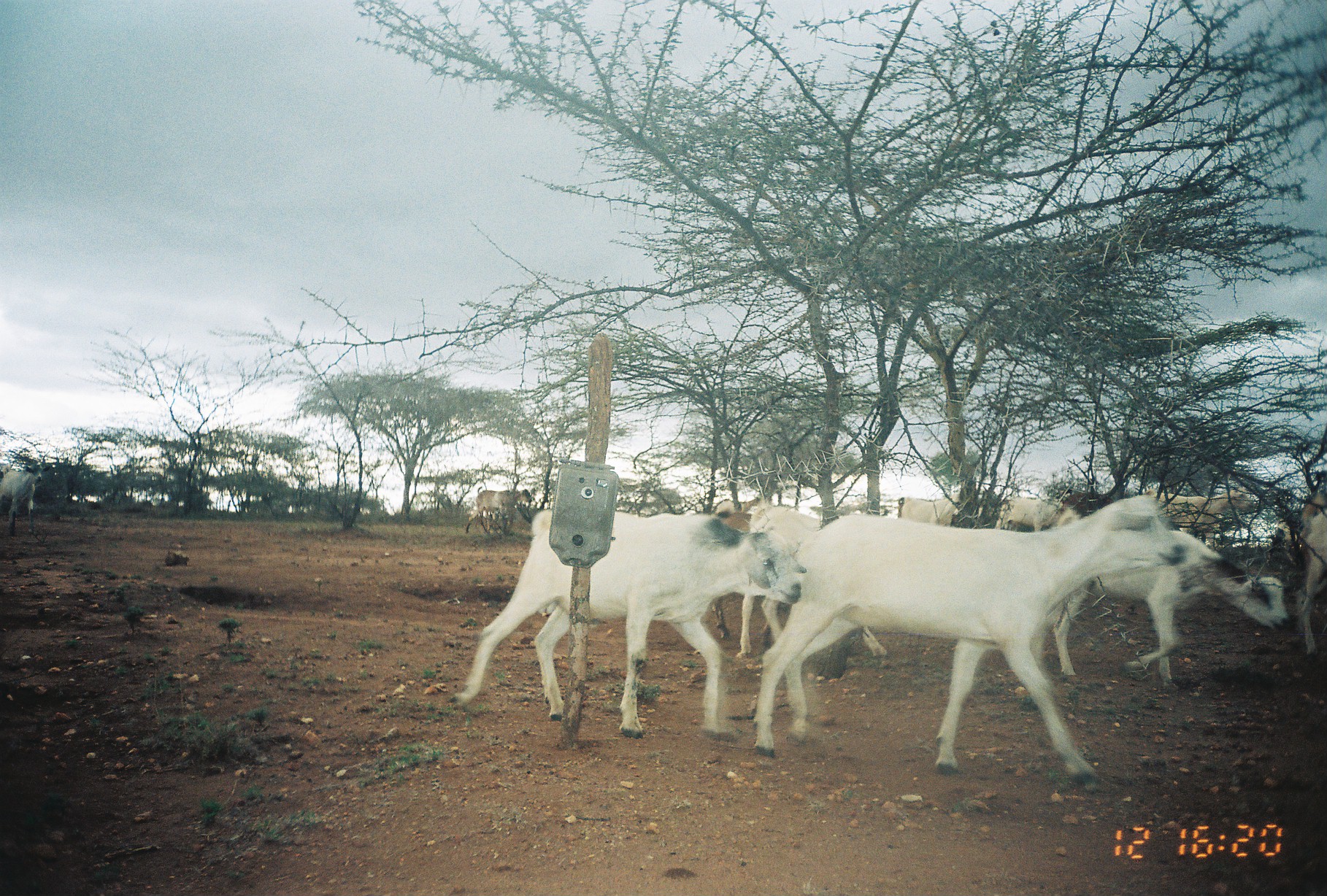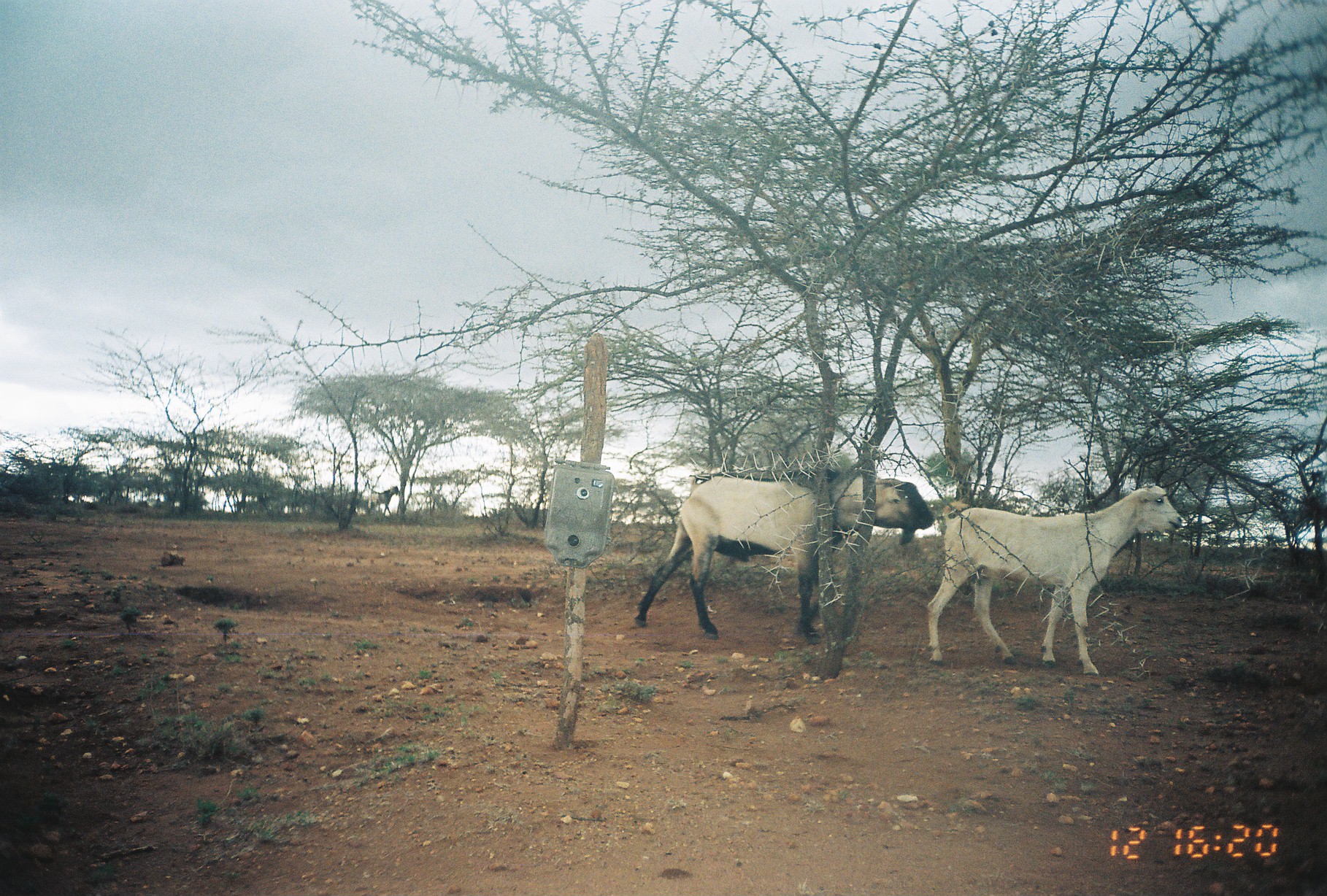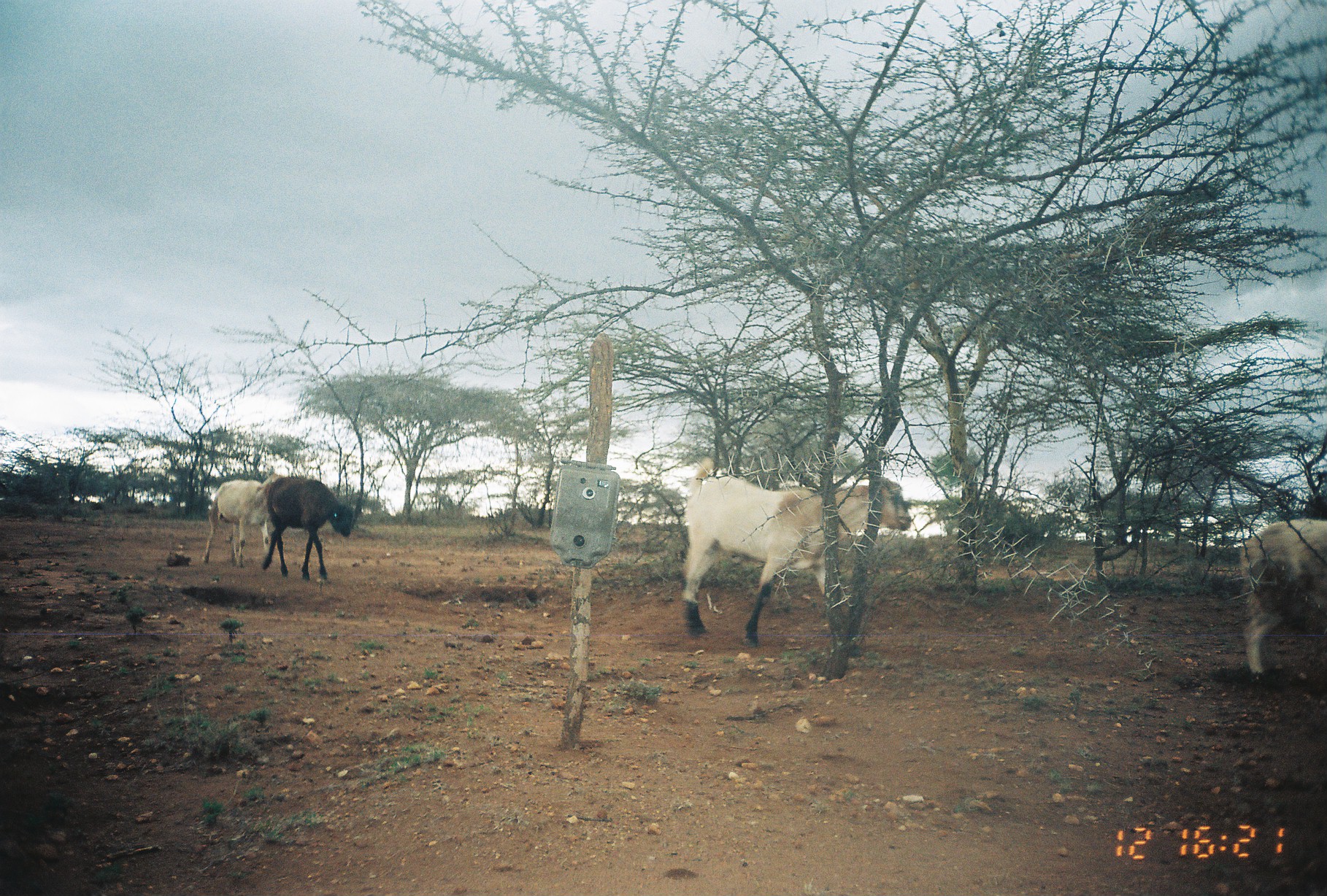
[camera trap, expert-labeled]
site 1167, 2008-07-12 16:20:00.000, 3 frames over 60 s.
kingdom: Animalia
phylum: Chordata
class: Mammalia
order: Artiodactyla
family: Bovidae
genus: Capra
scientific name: Capra aegagrus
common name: wild goat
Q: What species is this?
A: Capra aegagrus (wild goat).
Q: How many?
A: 12.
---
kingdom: Animalia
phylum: Chordata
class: Mammalia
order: Artiodactyla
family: Bovidae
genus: Ovis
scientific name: Ovis aries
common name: domestic sheep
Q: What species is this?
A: Ovis aries (domestic sheep).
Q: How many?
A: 3.